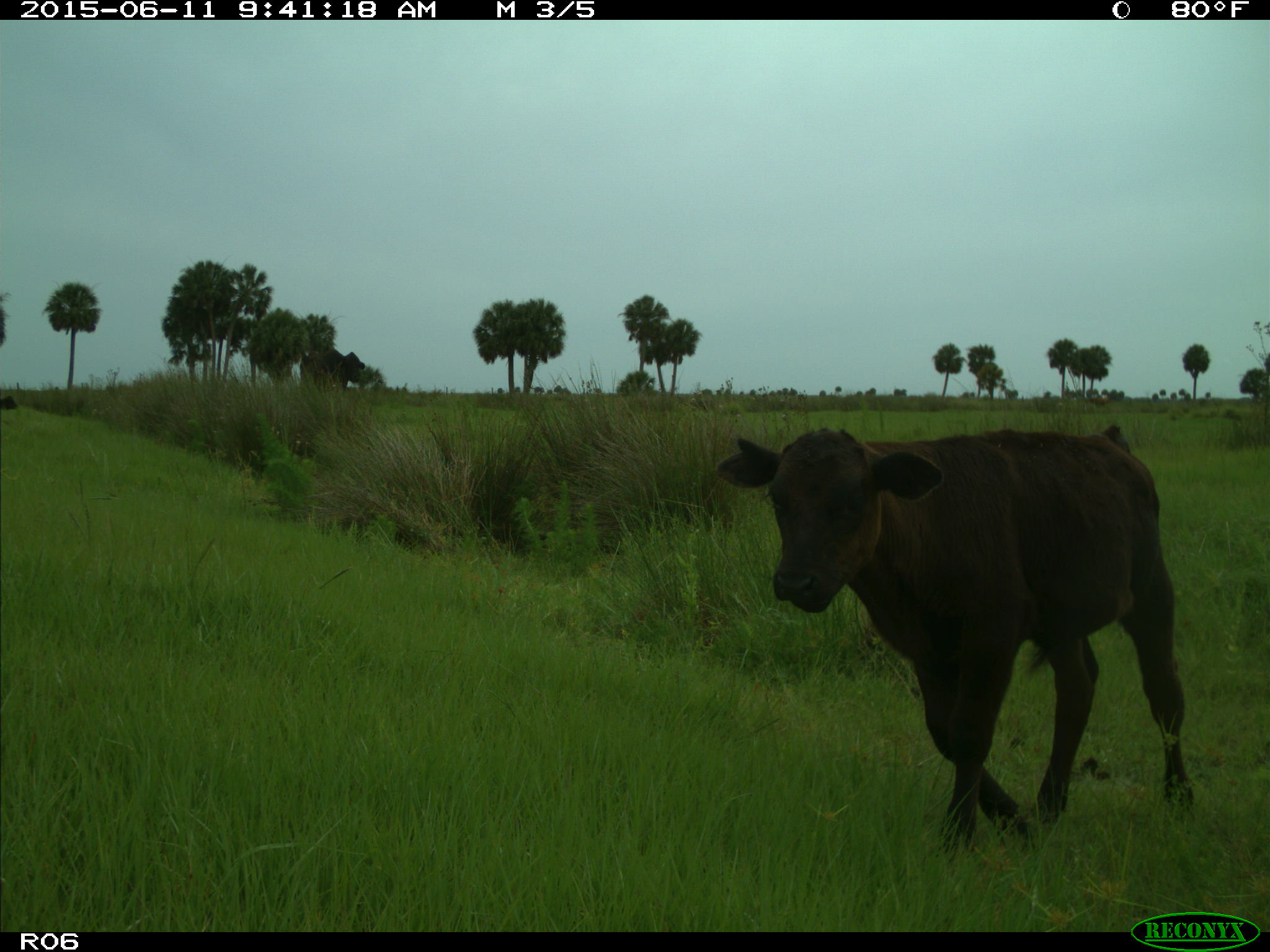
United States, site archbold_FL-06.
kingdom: Animalia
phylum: Chordata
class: Mammalia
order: Artiodactyla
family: Bovidae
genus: Bos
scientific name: Bos taurus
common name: domestic cow